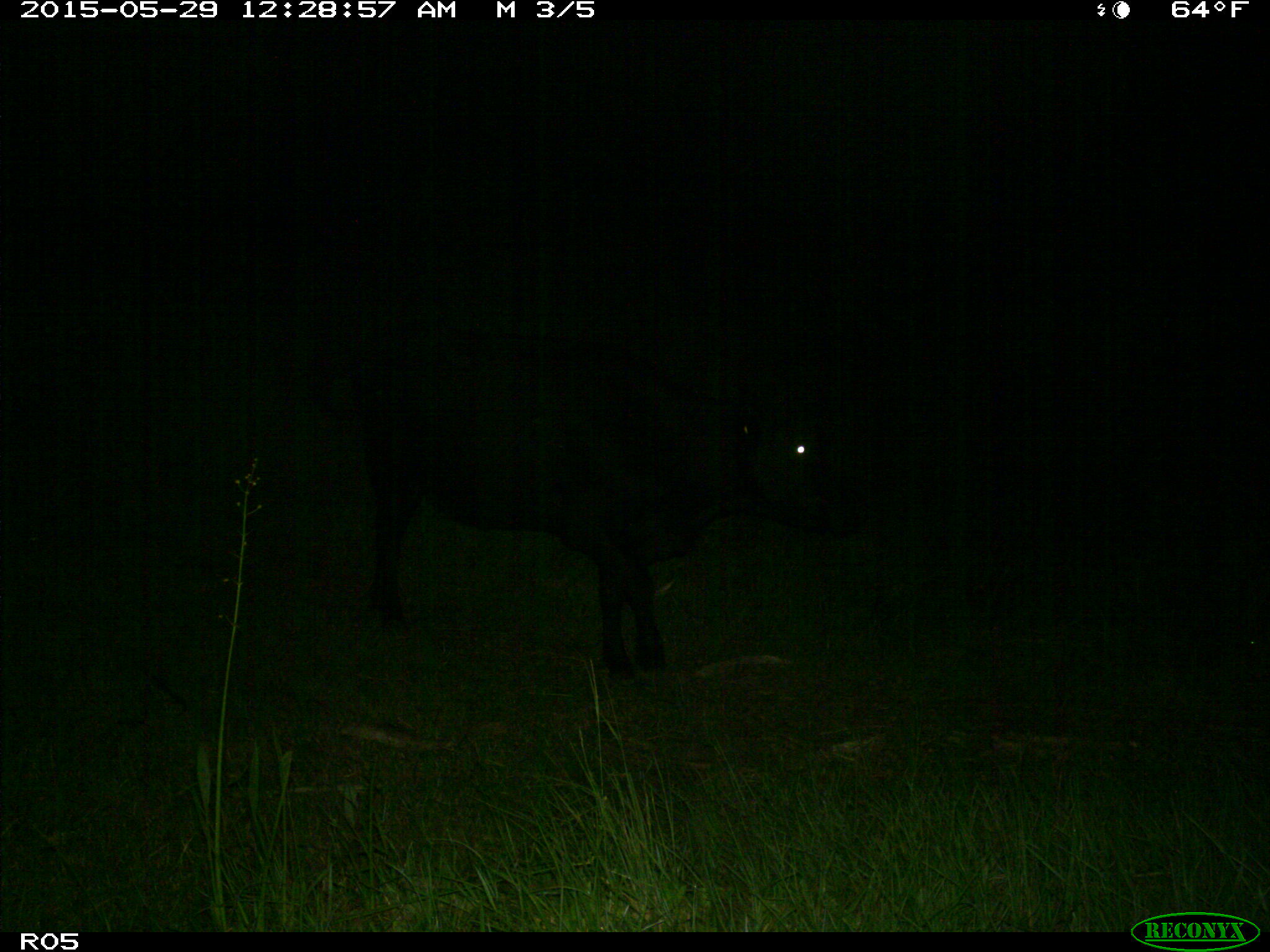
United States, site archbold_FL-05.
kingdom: Animalia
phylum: Chordata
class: Mammalia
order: Artiodactyla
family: Bovidae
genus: Bos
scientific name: Bos taurus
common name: domestic cow